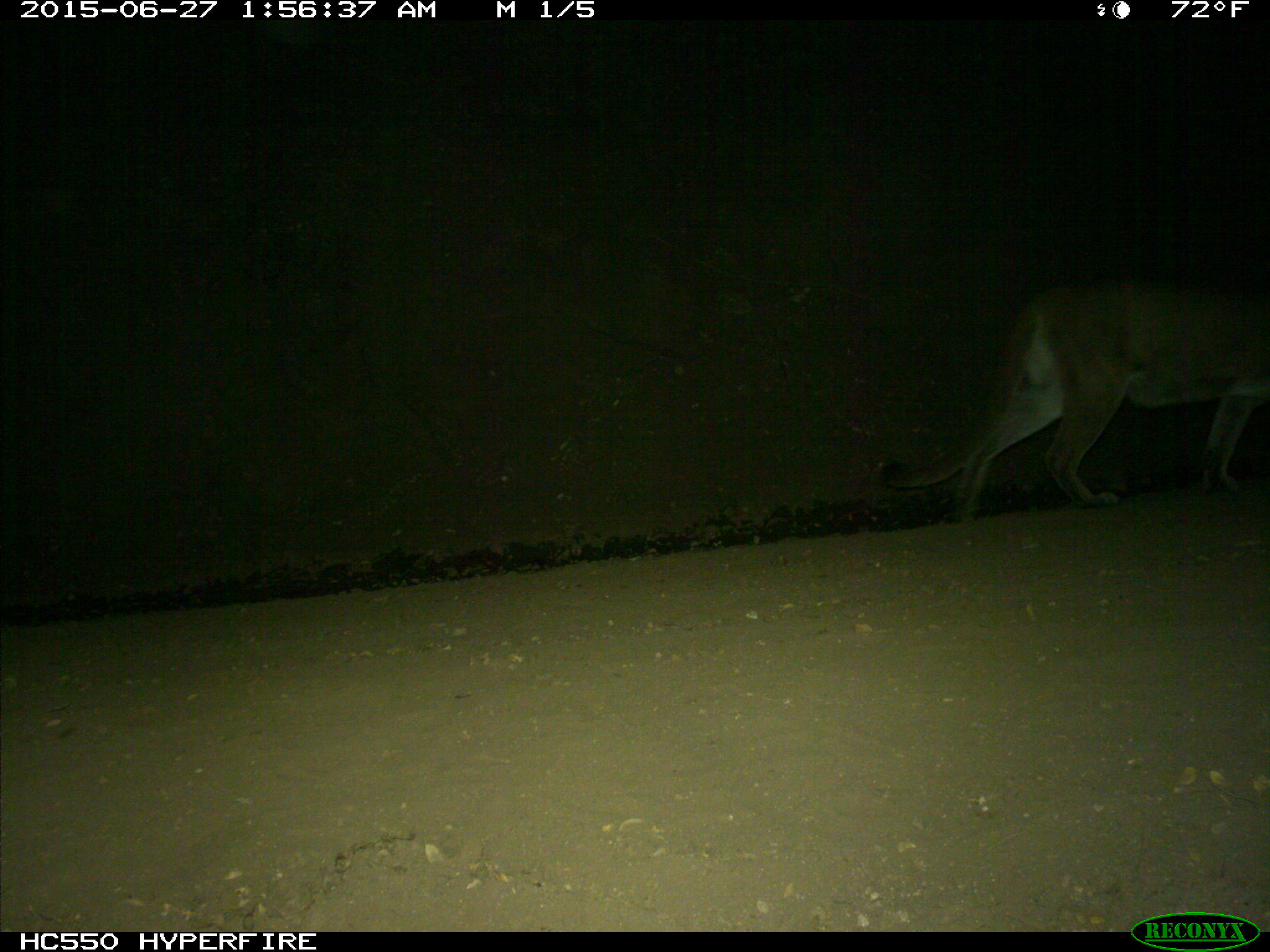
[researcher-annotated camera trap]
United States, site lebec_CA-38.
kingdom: Animalia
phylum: Chordata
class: Mammalia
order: Carnivora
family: Felidae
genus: Puma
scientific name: Puma concolor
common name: mountain lion